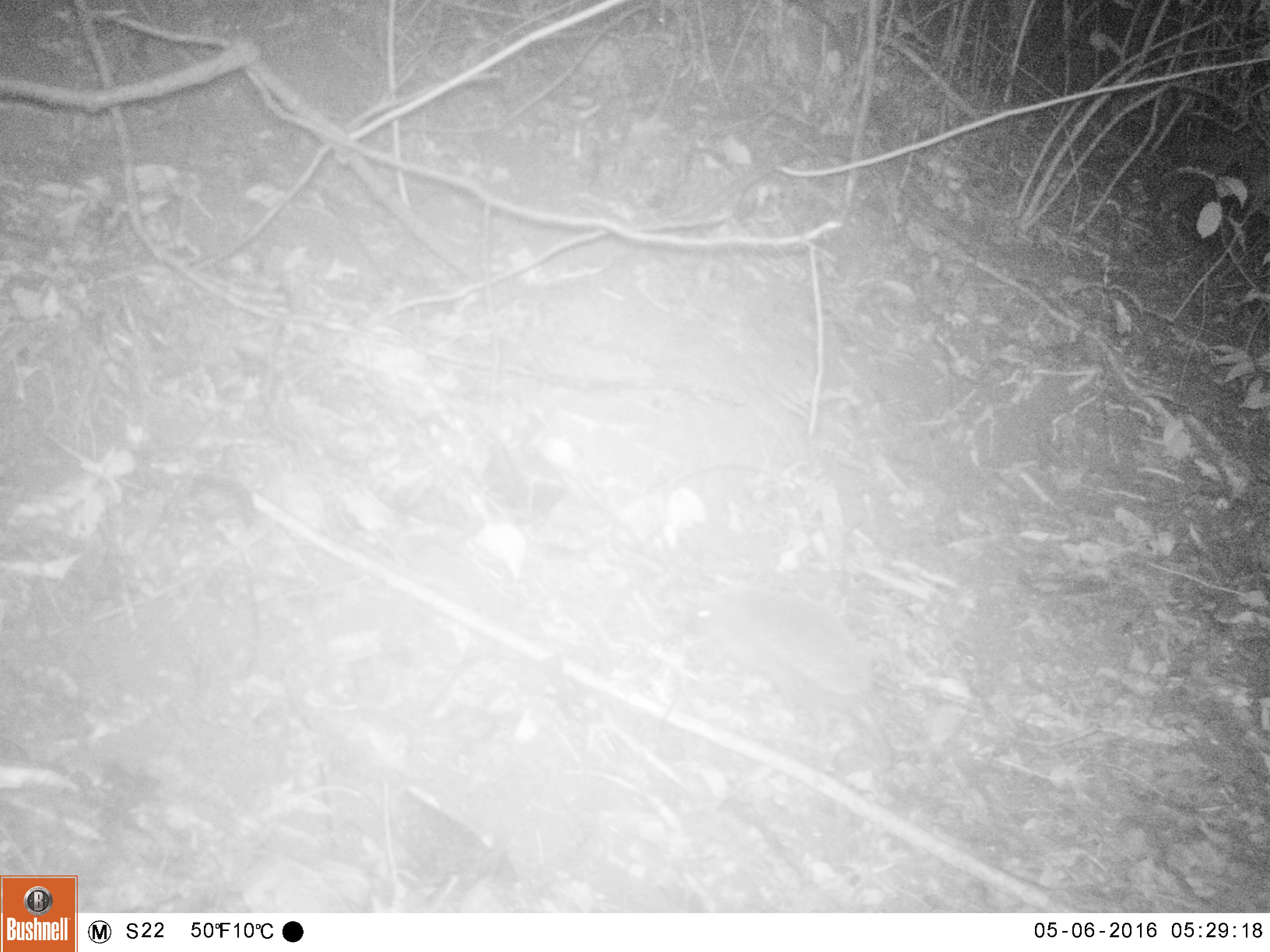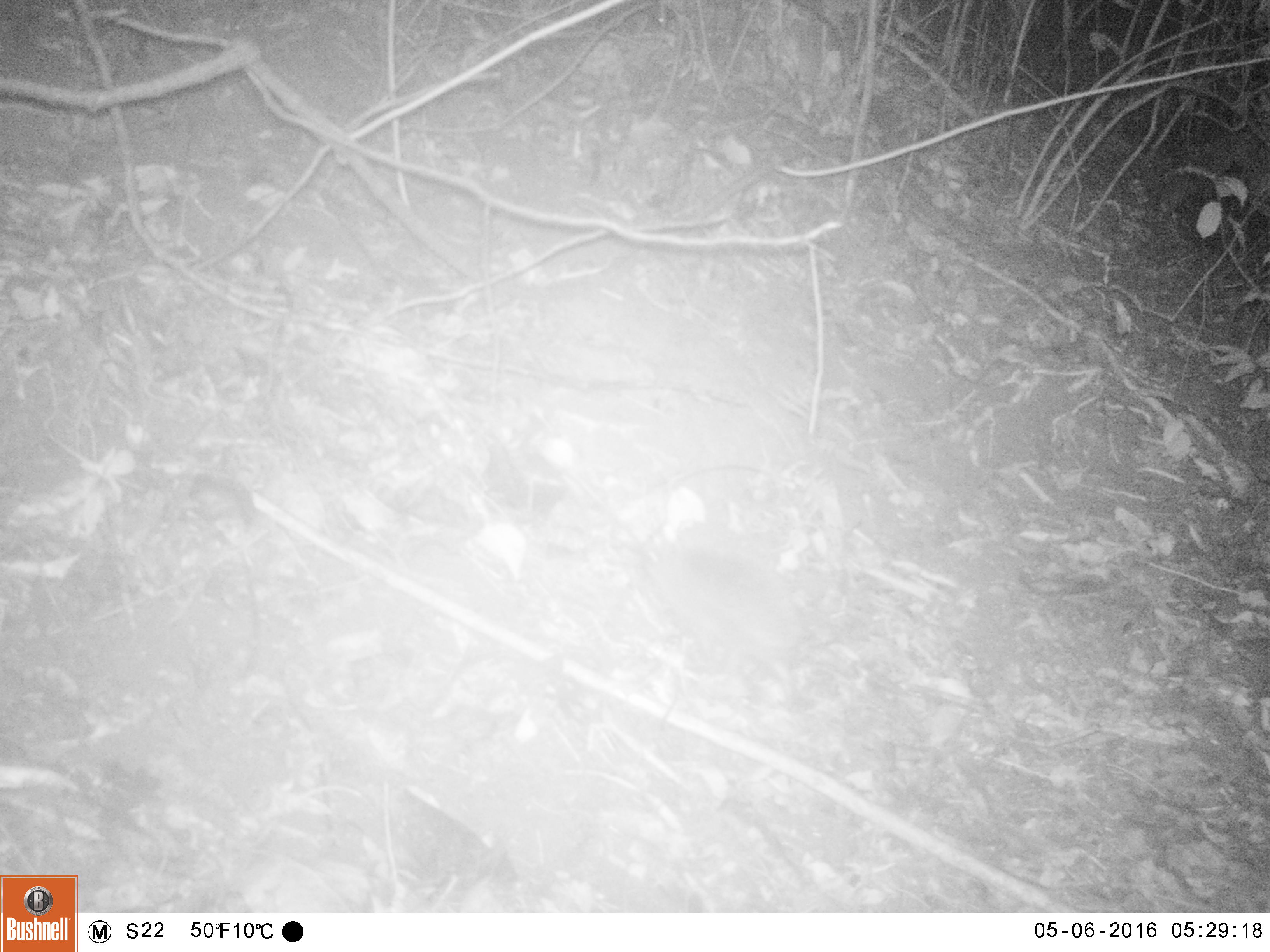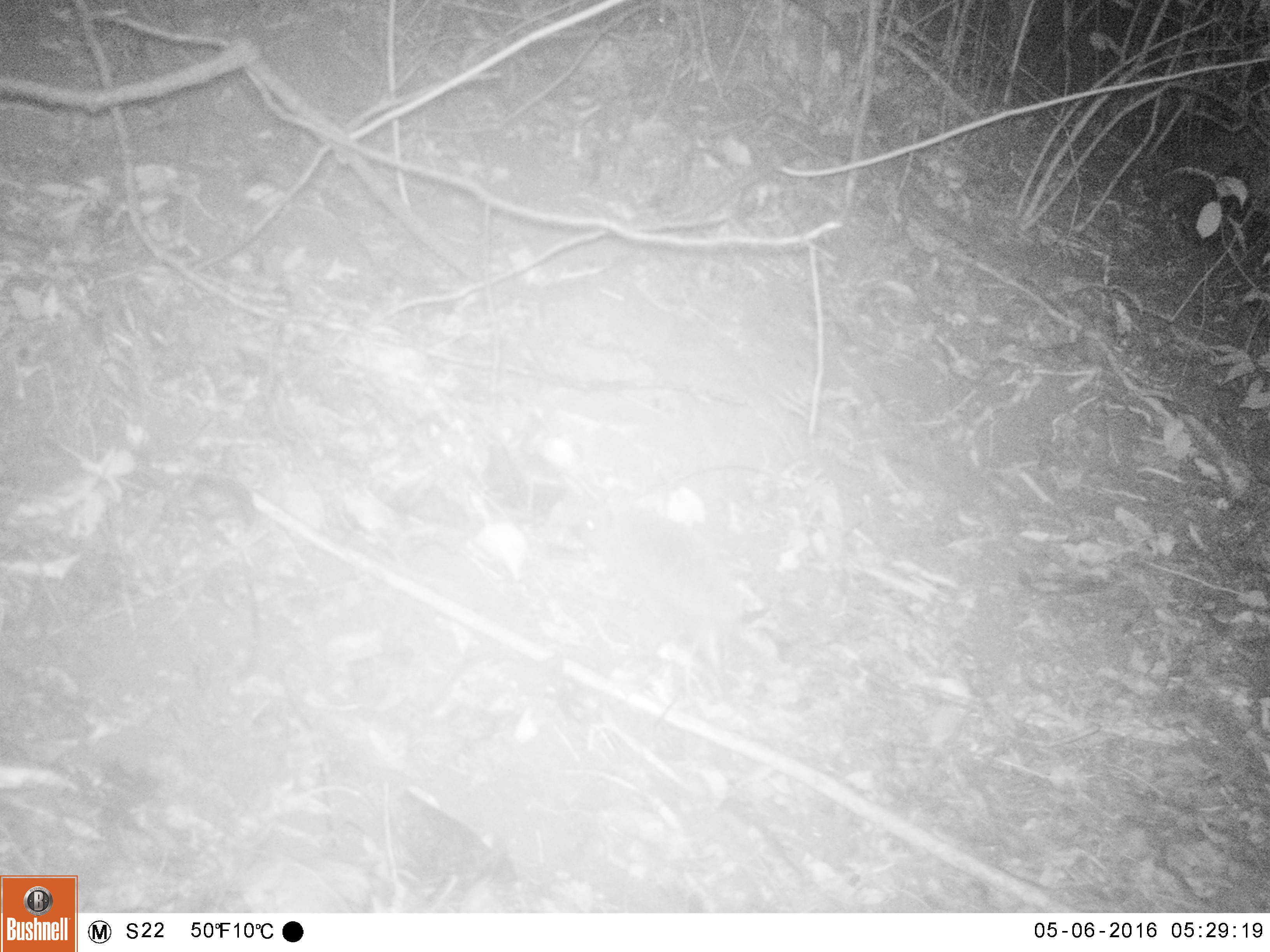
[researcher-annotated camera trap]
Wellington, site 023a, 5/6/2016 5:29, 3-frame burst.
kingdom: Animalia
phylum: Chordata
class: Mammalia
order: Eulipotyphla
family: Erinaceidae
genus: Erinaceus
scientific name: Erinaceus europaeus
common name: hedgehog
Hedgehog (Erinaceus europaeus).